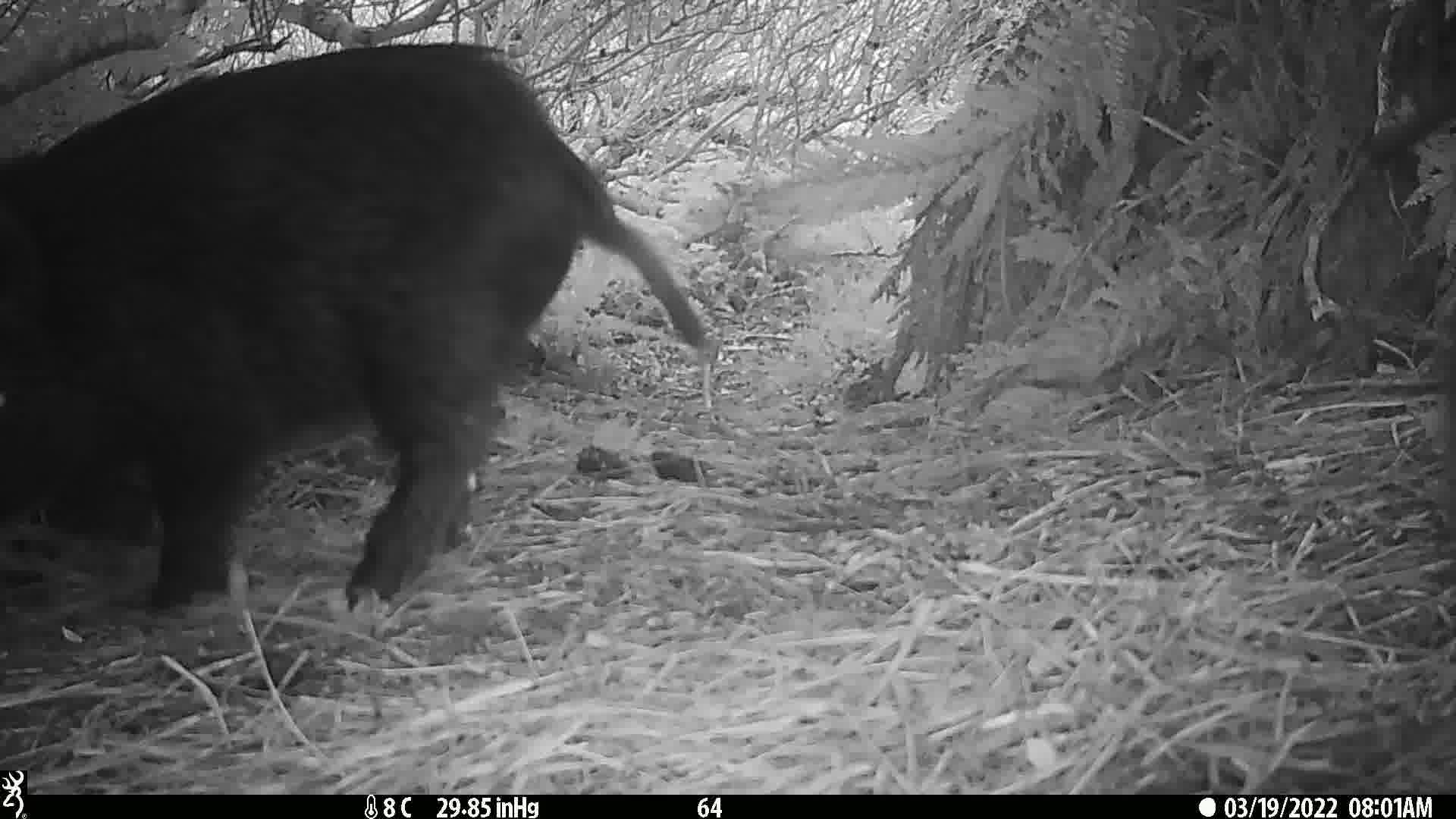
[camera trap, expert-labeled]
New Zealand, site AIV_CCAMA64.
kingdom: Animalia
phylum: Chordata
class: Mammalia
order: Artiodactyla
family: Suidae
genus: Sus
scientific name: Sus scrofa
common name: pig